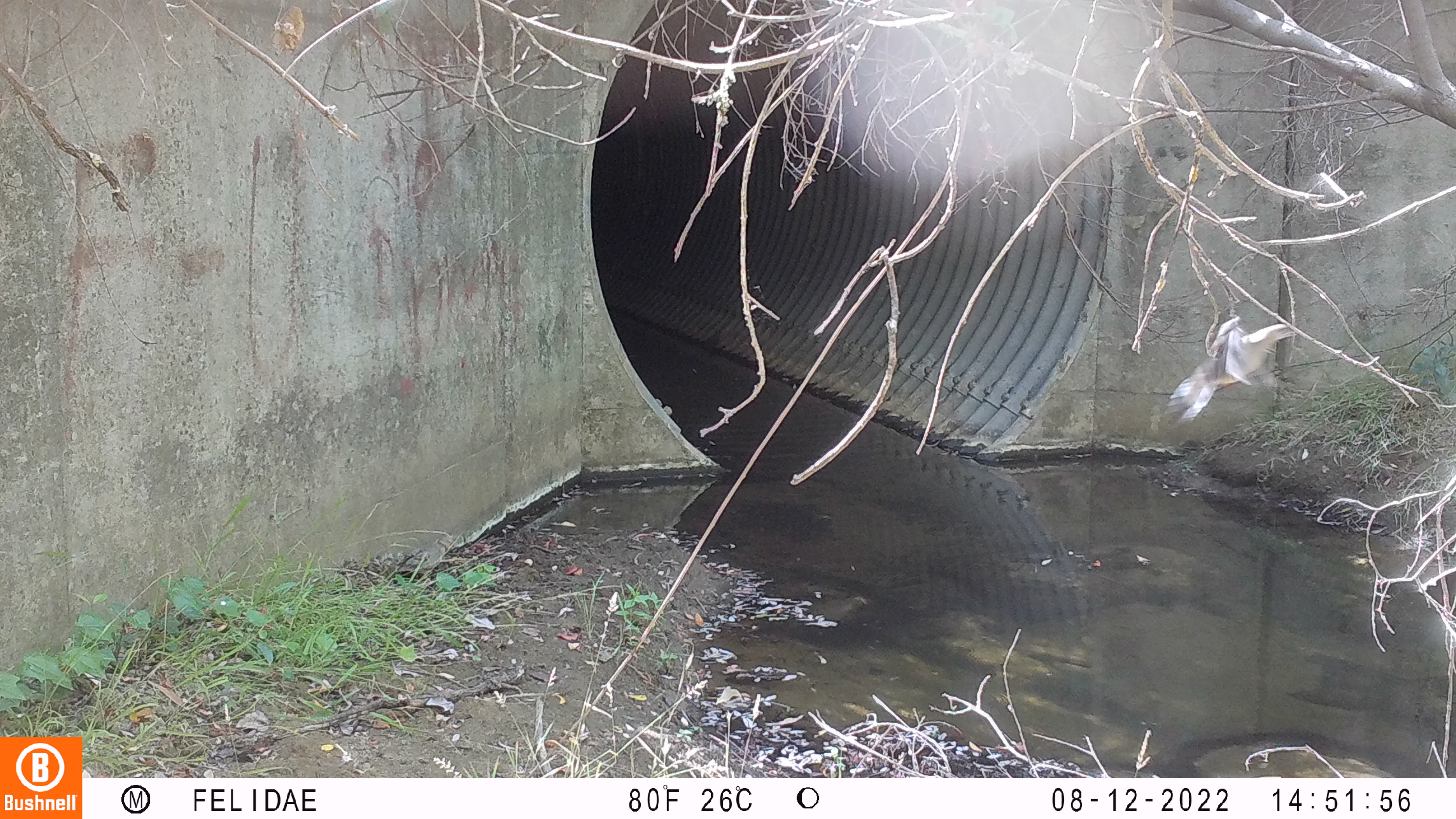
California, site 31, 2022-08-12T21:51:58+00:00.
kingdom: Animalia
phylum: Chordata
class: Aves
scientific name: Aves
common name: bird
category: unknown bird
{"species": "unknown bird (bird) (Aves)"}